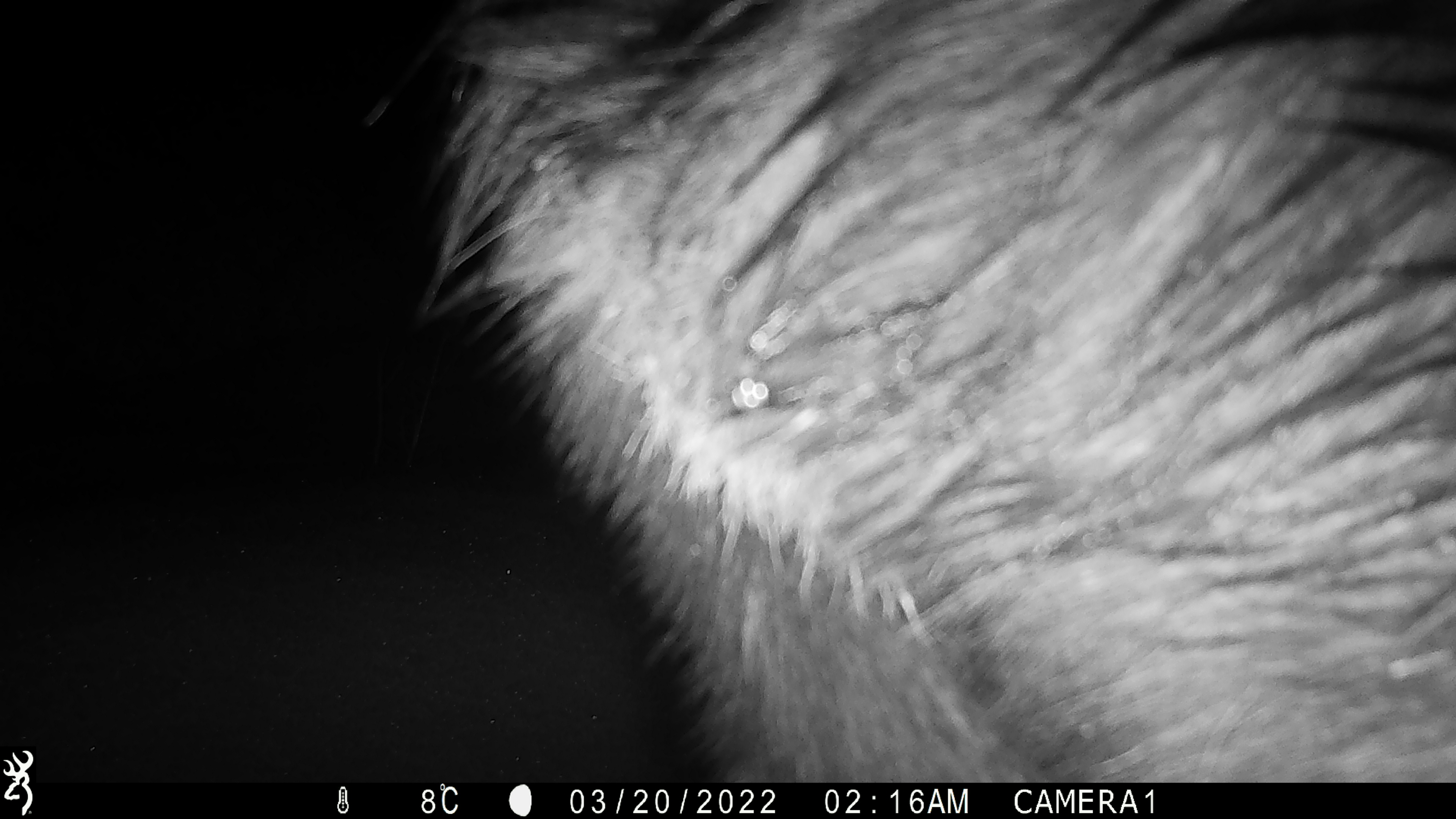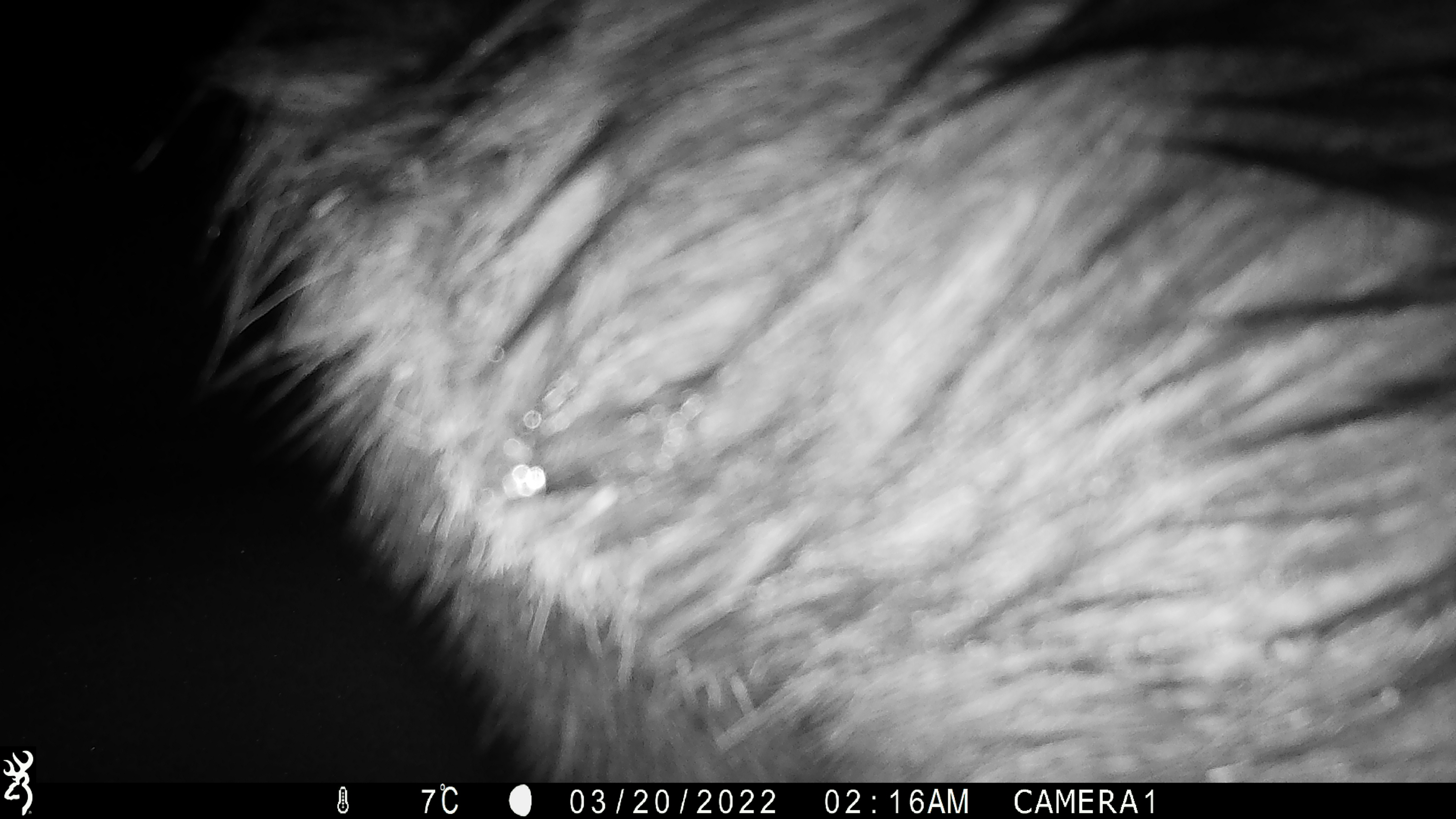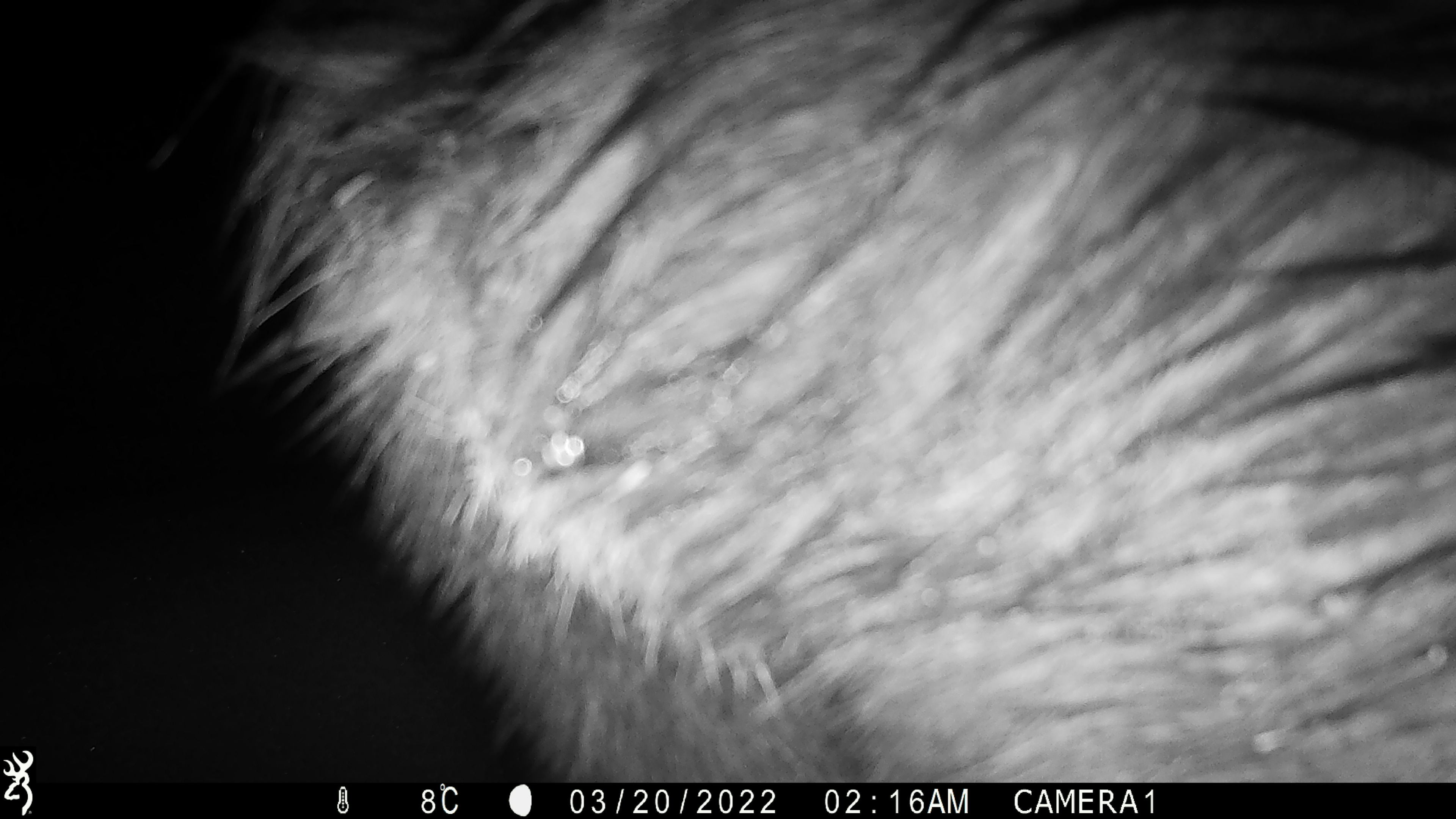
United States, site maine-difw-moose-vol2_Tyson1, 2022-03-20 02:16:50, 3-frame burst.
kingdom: Animalia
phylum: Chordata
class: Mammalia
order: Artiodactyla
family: Cervidae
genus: Alces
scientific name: Alces alces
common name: moose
Moose (Alces alces).